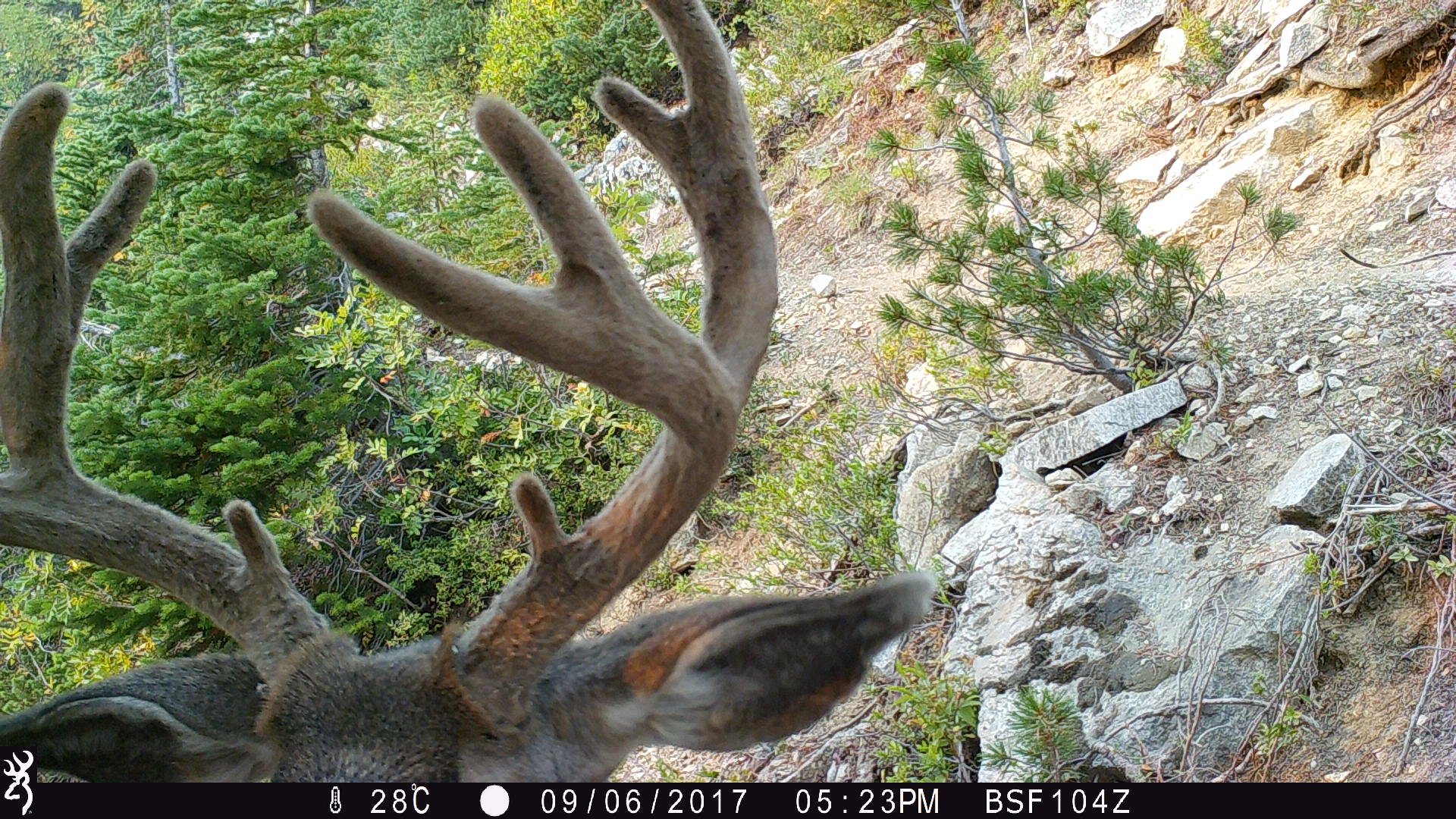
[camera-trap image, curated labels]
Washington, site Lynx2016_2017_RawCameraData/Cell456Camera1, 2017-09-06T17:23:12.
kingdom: Animalia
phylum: Chordata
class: Mammalia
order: Artiodactyla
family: Cervidae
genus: Odocoileus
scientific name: Odocoileus hemionus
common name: mule deer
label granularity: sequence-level